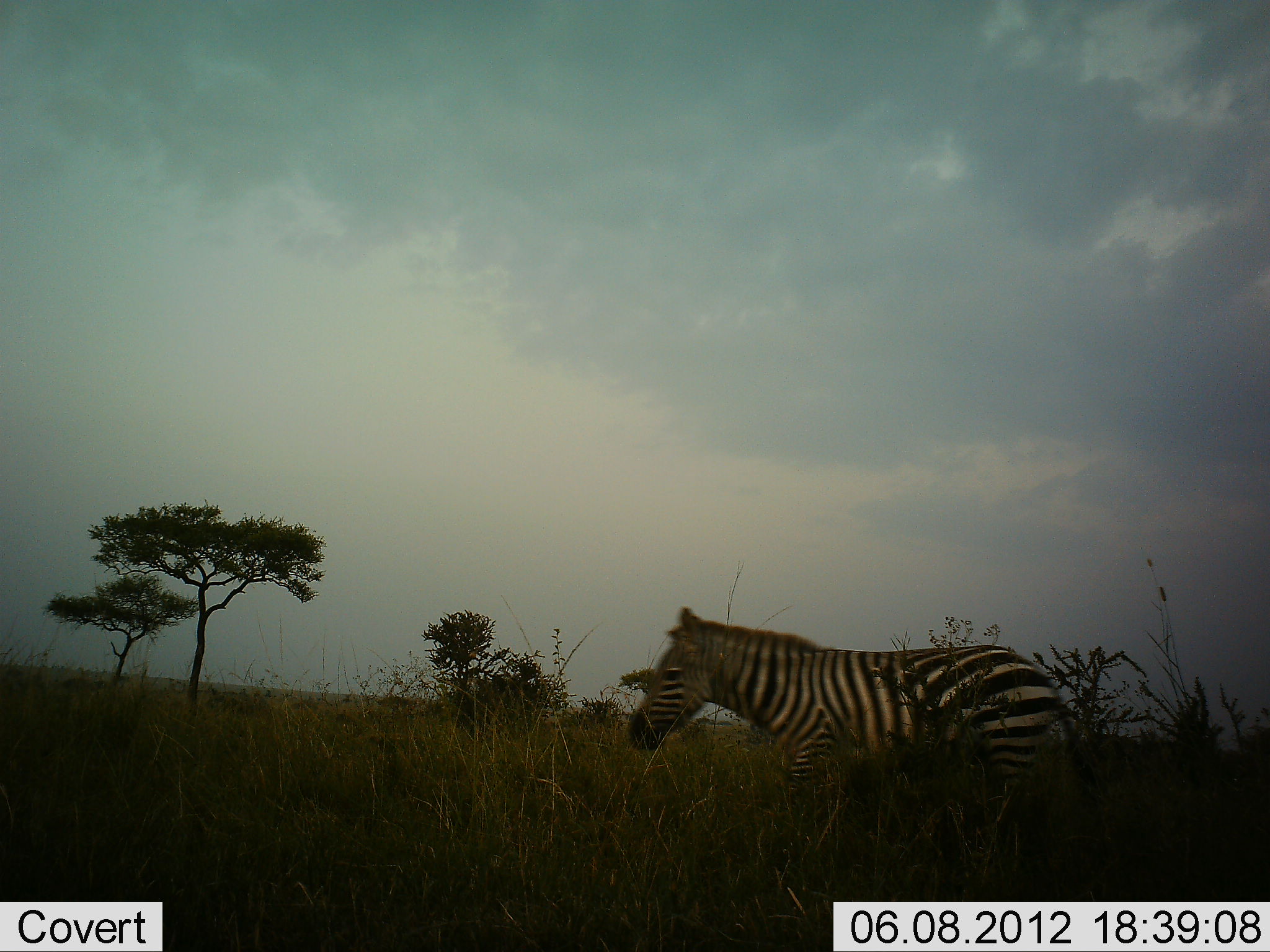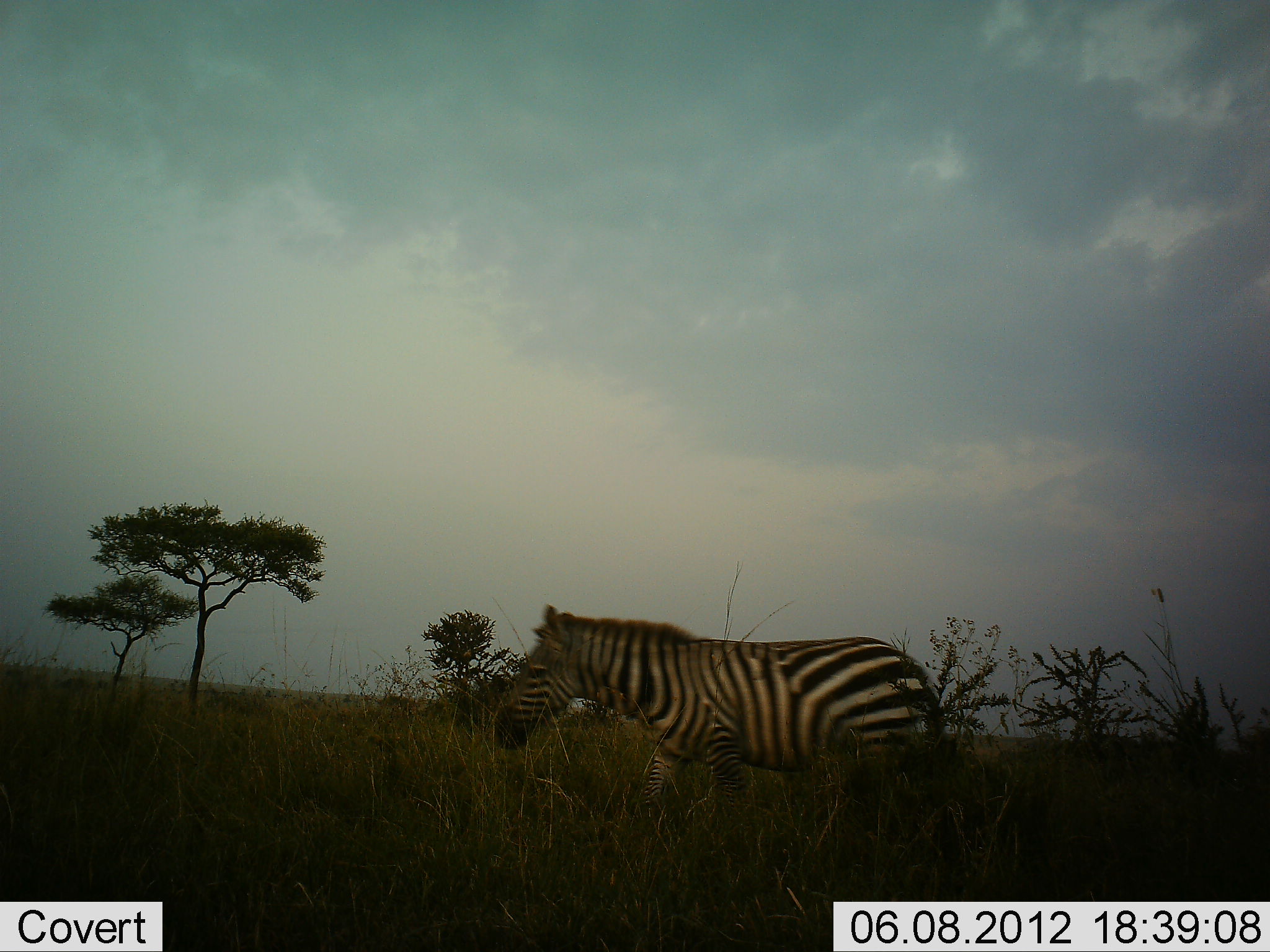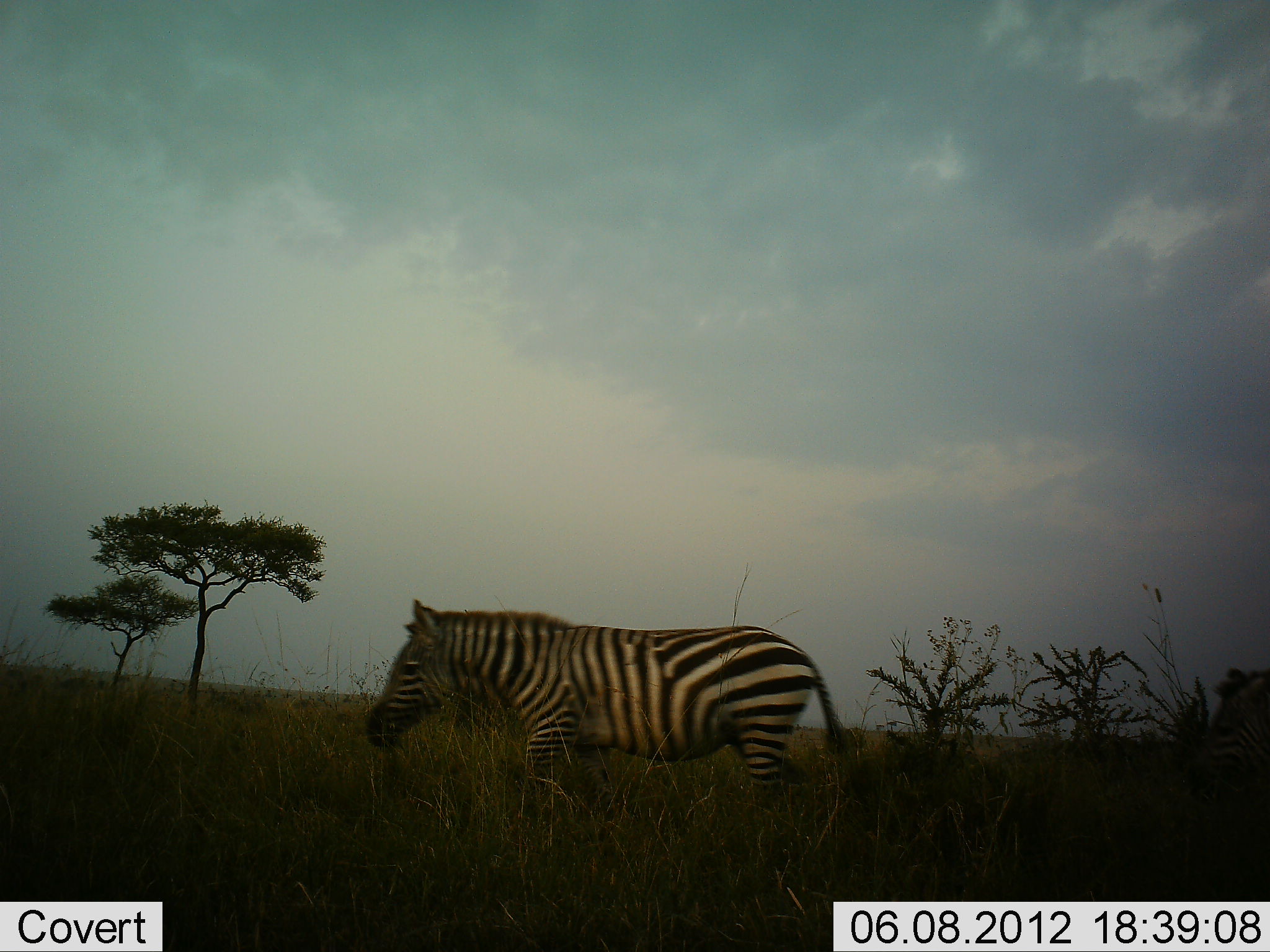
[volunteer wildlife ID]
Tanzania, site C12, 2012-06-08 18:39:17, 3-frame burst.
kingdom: Animalia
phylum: Chordata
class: Mammalia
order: Perissodactyla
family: Equidae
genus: Equus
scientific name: Equus quagga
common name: plains zebra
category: zebra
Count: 2.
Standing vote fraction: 0%.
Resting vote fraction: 0%.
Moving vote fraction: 100%.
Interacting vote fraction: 0%.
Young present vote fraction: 0%.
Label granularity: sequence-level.